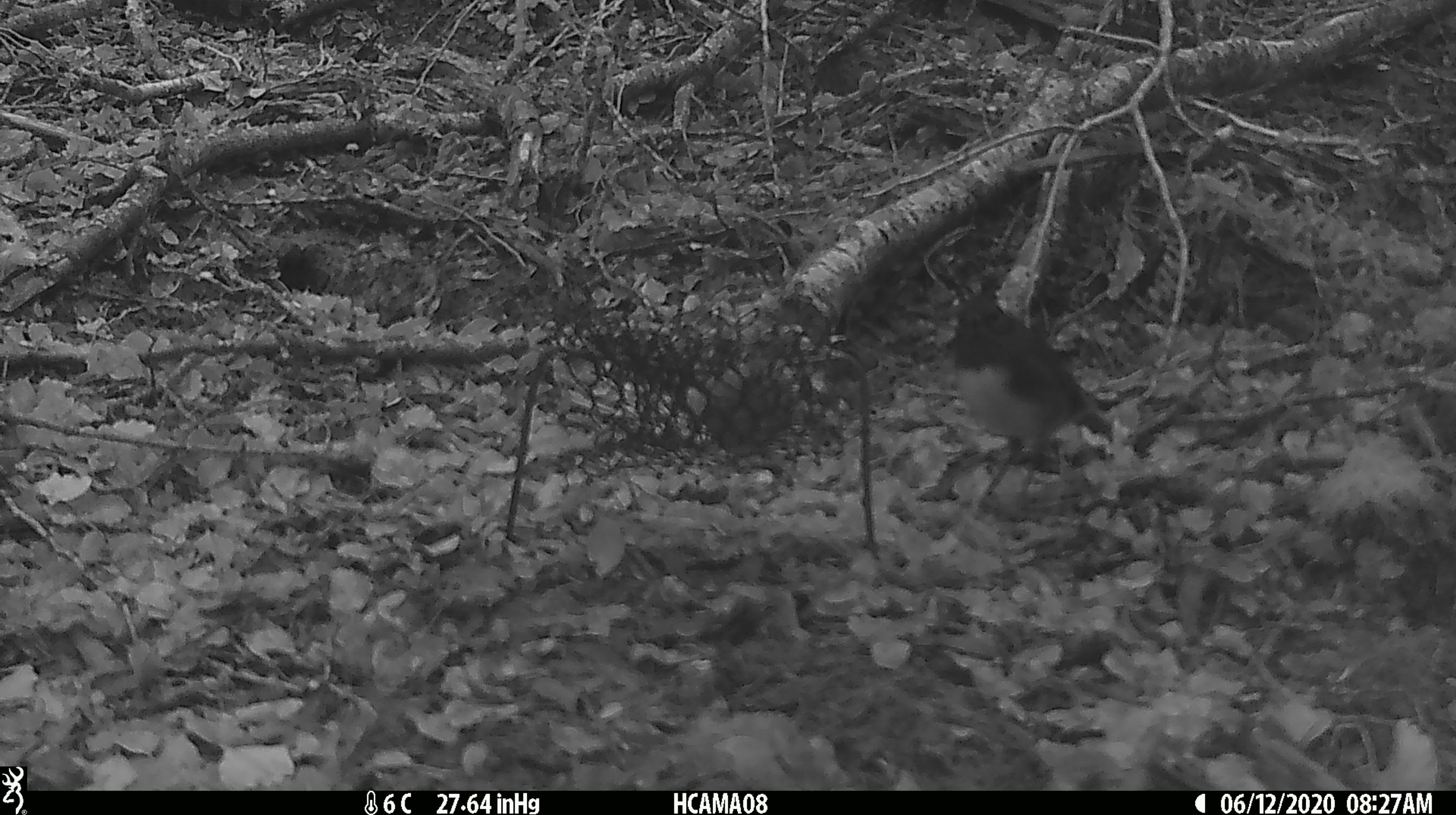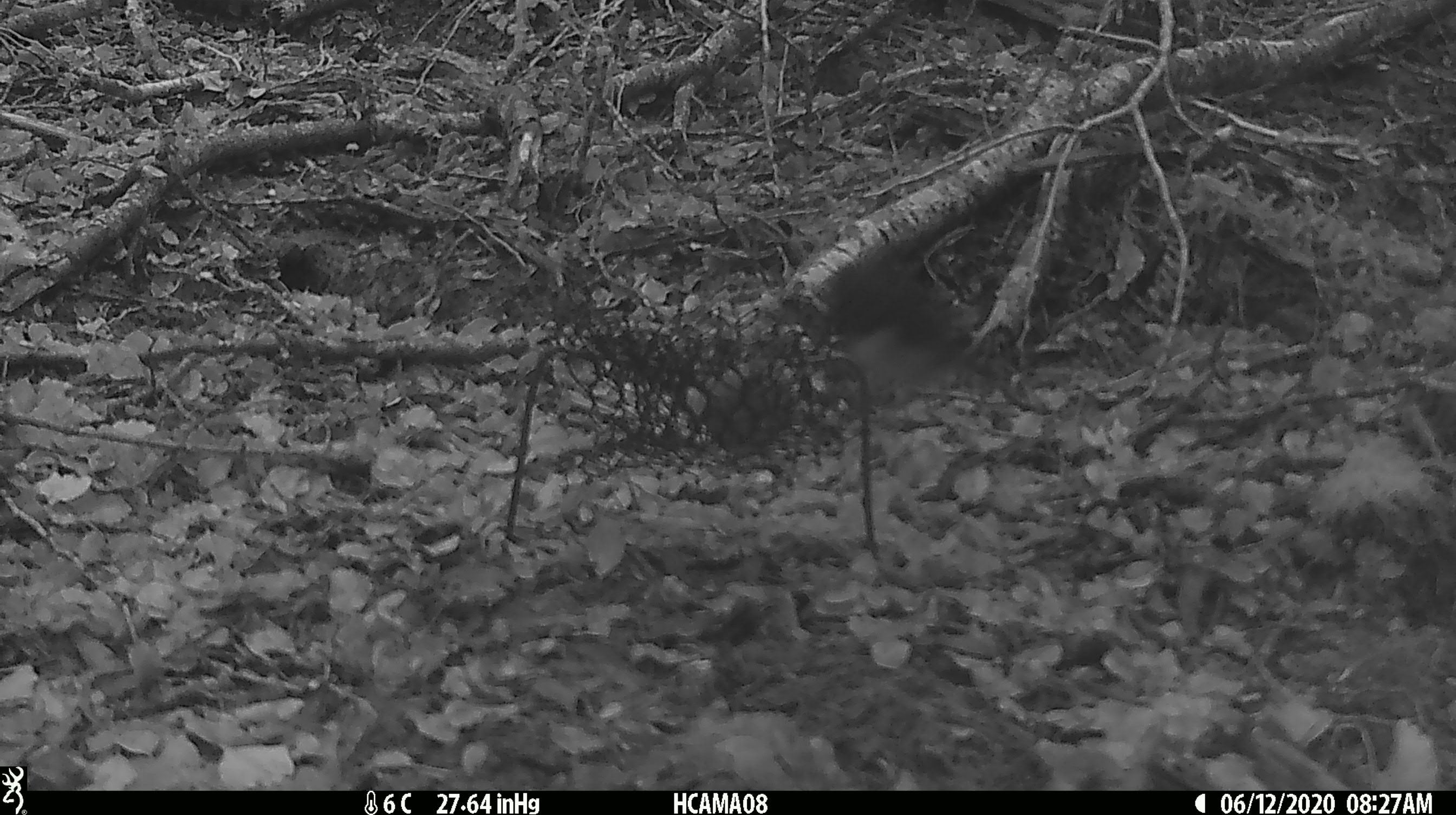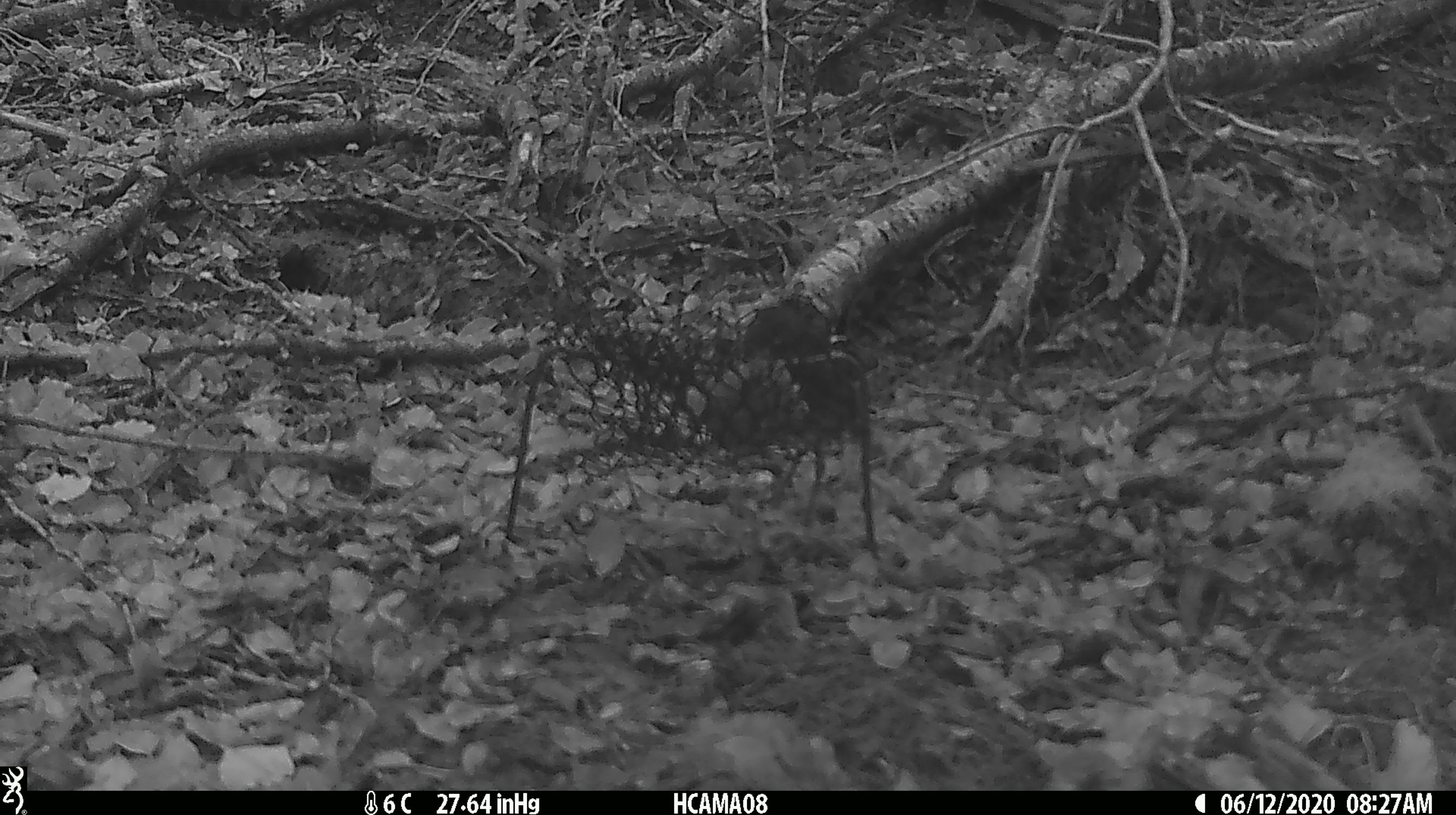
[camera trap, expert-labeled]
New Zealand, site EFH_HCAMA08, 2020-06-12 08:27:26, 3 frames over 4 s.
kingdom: Animalia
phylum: Chordata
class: Aves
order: Passeriformes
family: Petroicidae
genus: Petroica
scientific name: Petroica australis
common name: new zealand robin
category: robin